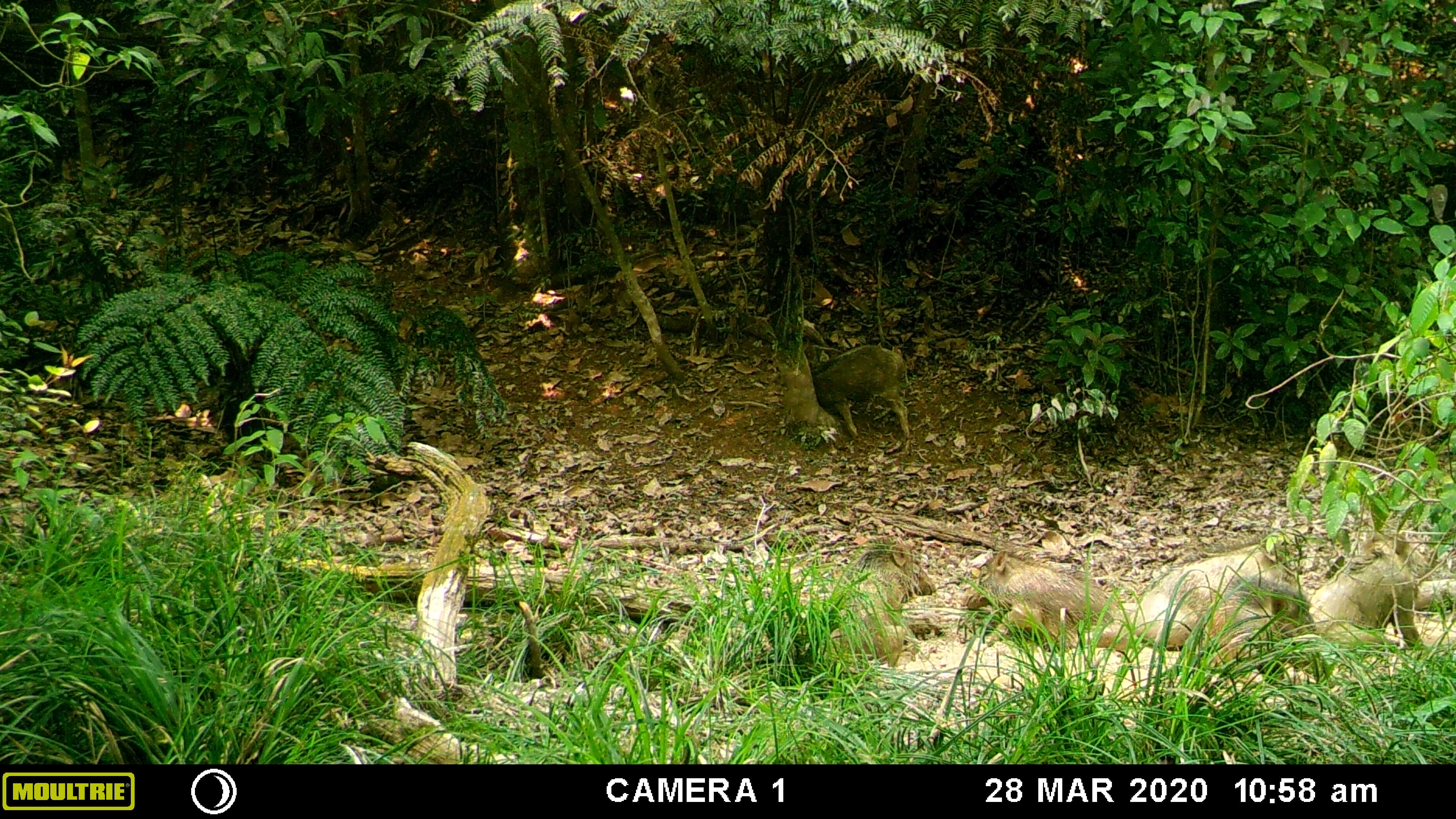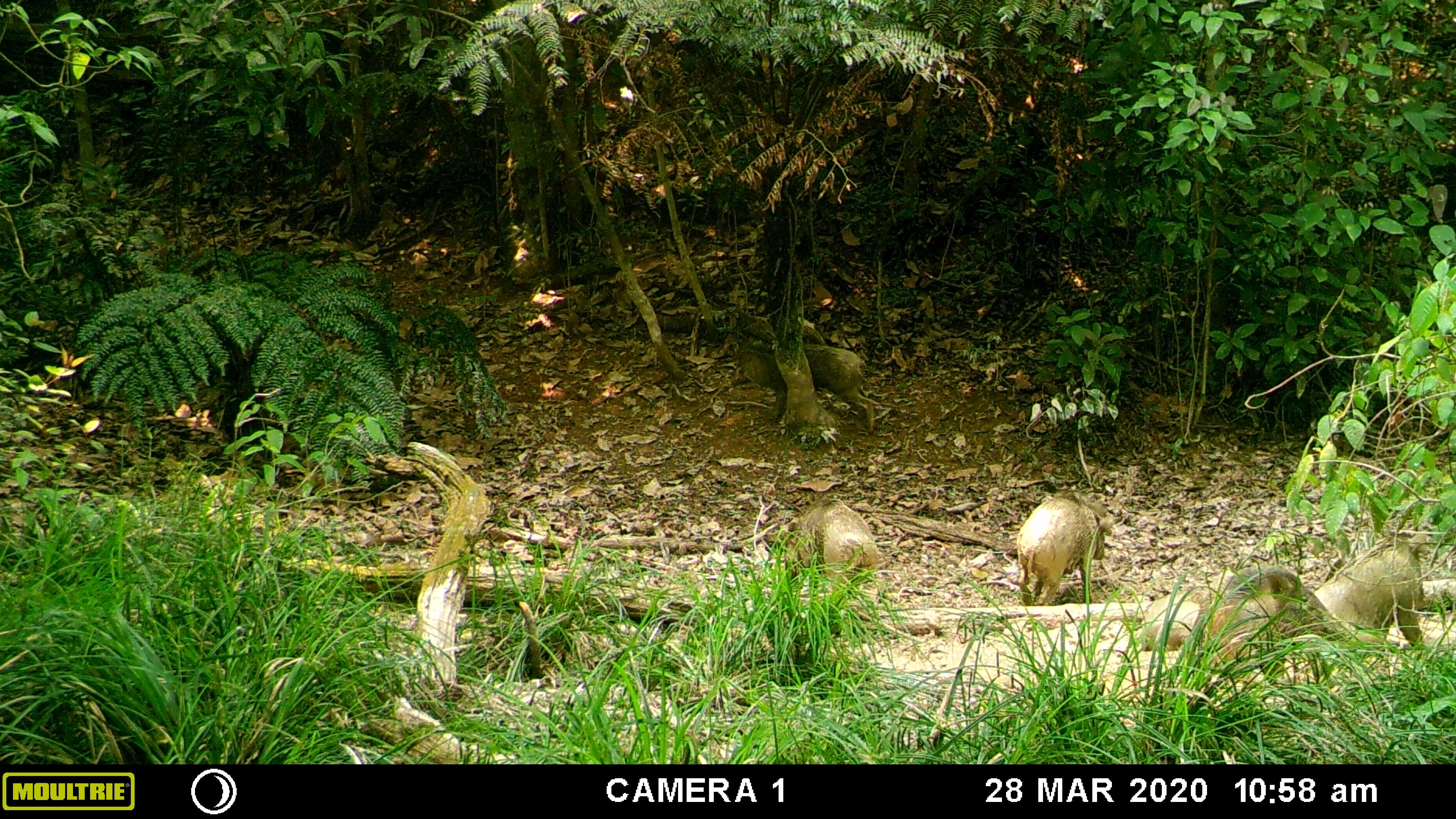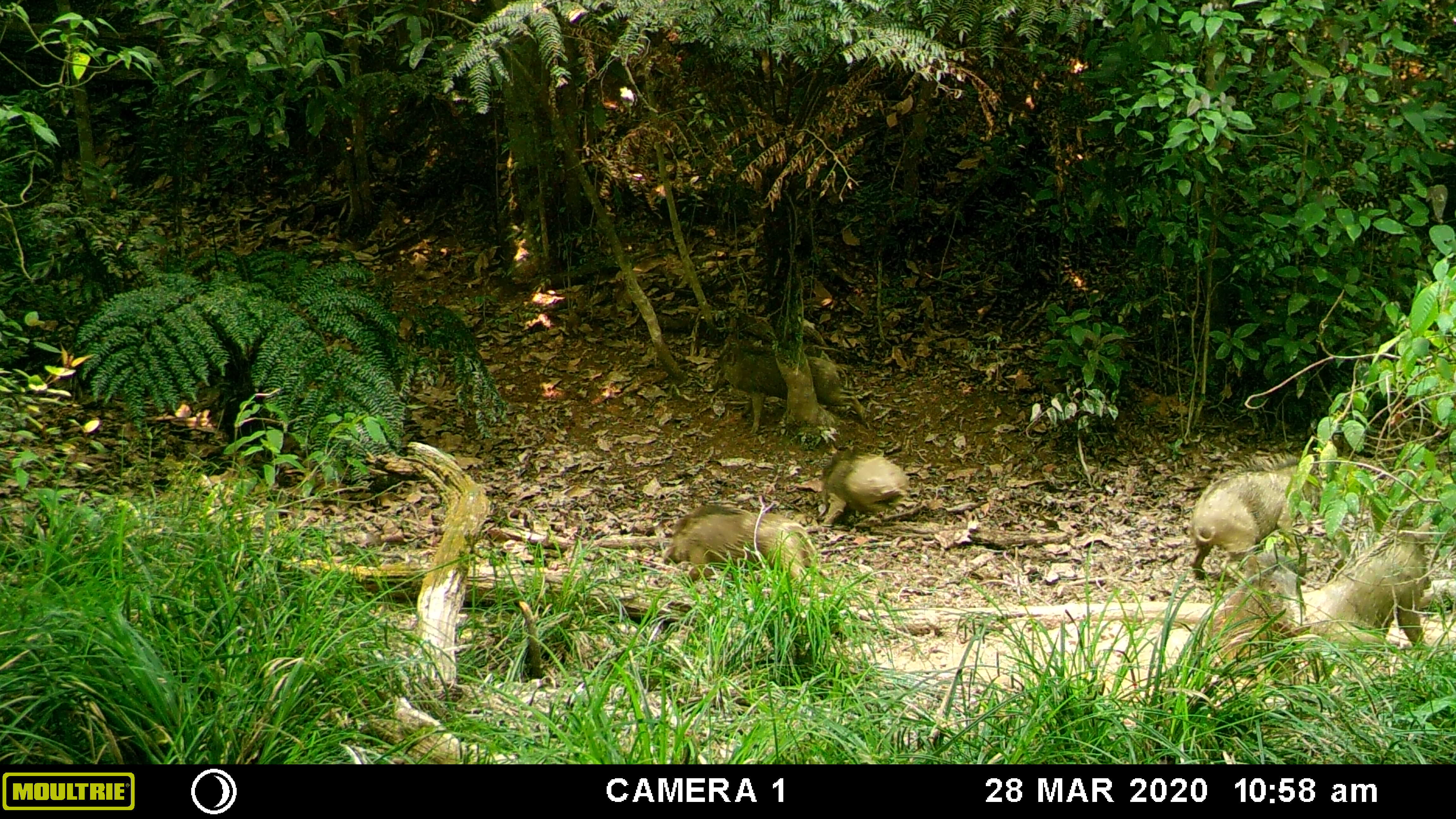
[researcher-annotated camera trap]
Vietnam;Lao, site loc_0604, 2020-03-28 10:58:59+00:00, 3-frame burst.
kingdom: Animalia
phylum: Chordata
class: Mammalia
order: Artiodactyla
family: Suidae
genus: Sus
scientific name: Sus scrofa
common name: eurasian wild pig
Eurasian wild pig (Sus scrofa). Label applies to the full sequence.